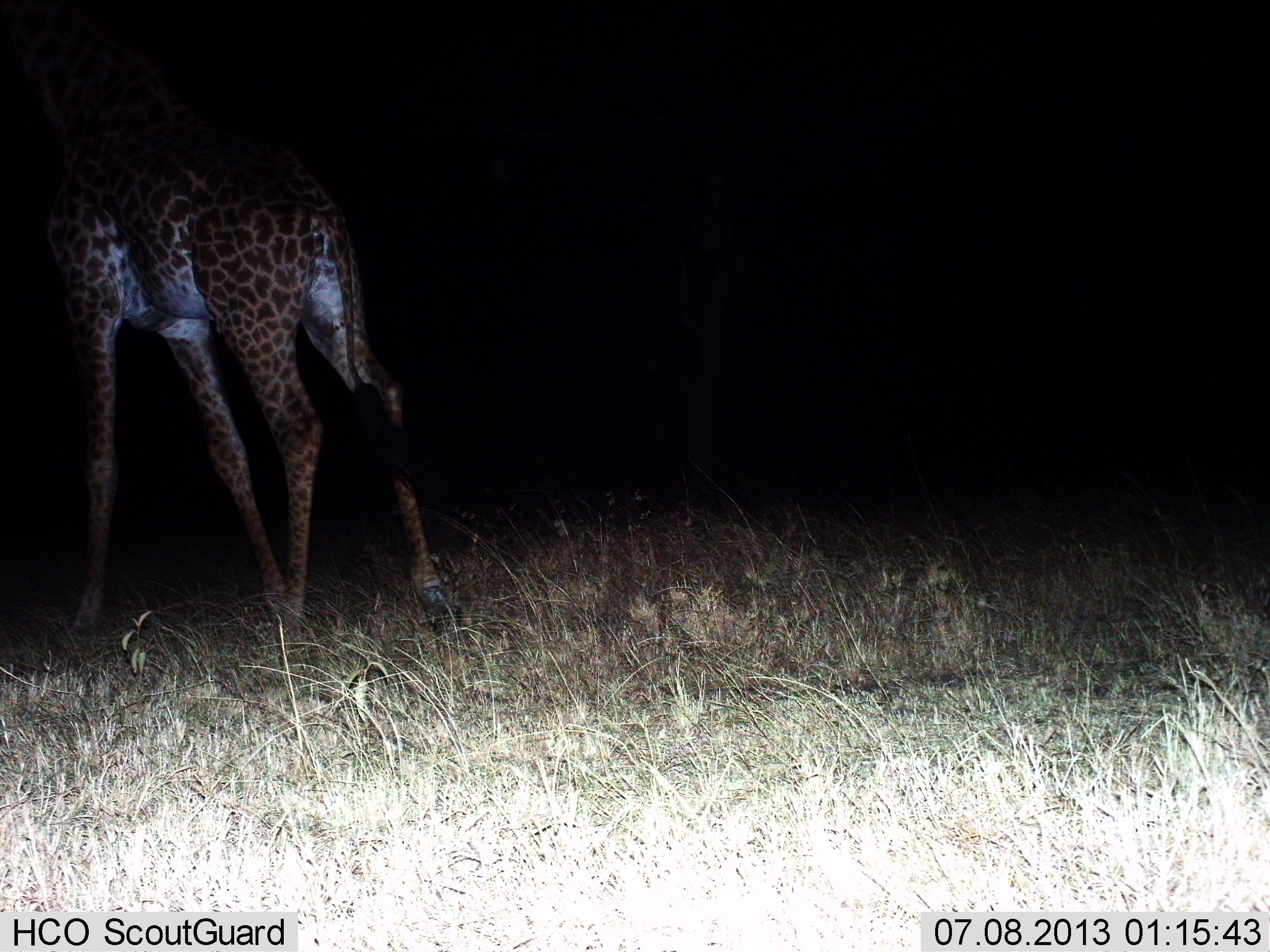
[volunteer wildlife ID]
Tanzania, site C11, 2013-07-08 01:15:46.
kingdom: Animalia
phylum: Chordata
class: Mammalia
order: Artiodactyla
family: Giraffidae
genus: Giraffa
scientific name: Giraffa camelopardalis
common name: giraffe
Giraffe (Giraffa camelopardalis), count 1. Behavior (volunteer vote fractions): standing 34%, resting 0%, moving 62%, interacting 0%. Young present (vote fraction): 0%. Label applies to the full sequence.